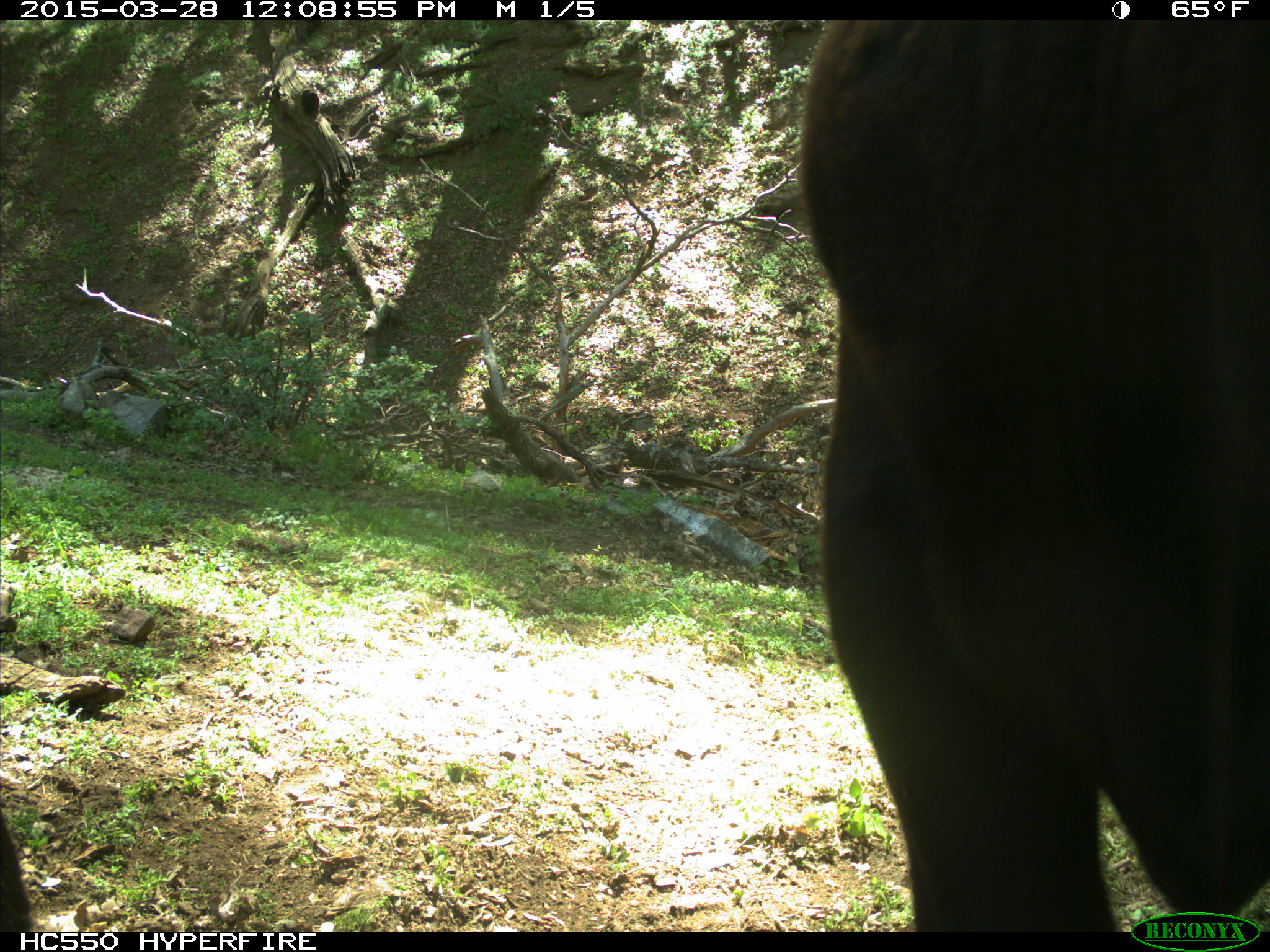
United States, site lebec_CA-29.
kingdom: Animalia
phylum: Chordata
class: Mammalia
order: Artiodactyla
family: Bovidae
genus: Bos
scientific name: Bos taurus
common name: domestic cow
Bos taurus (domestic cow).